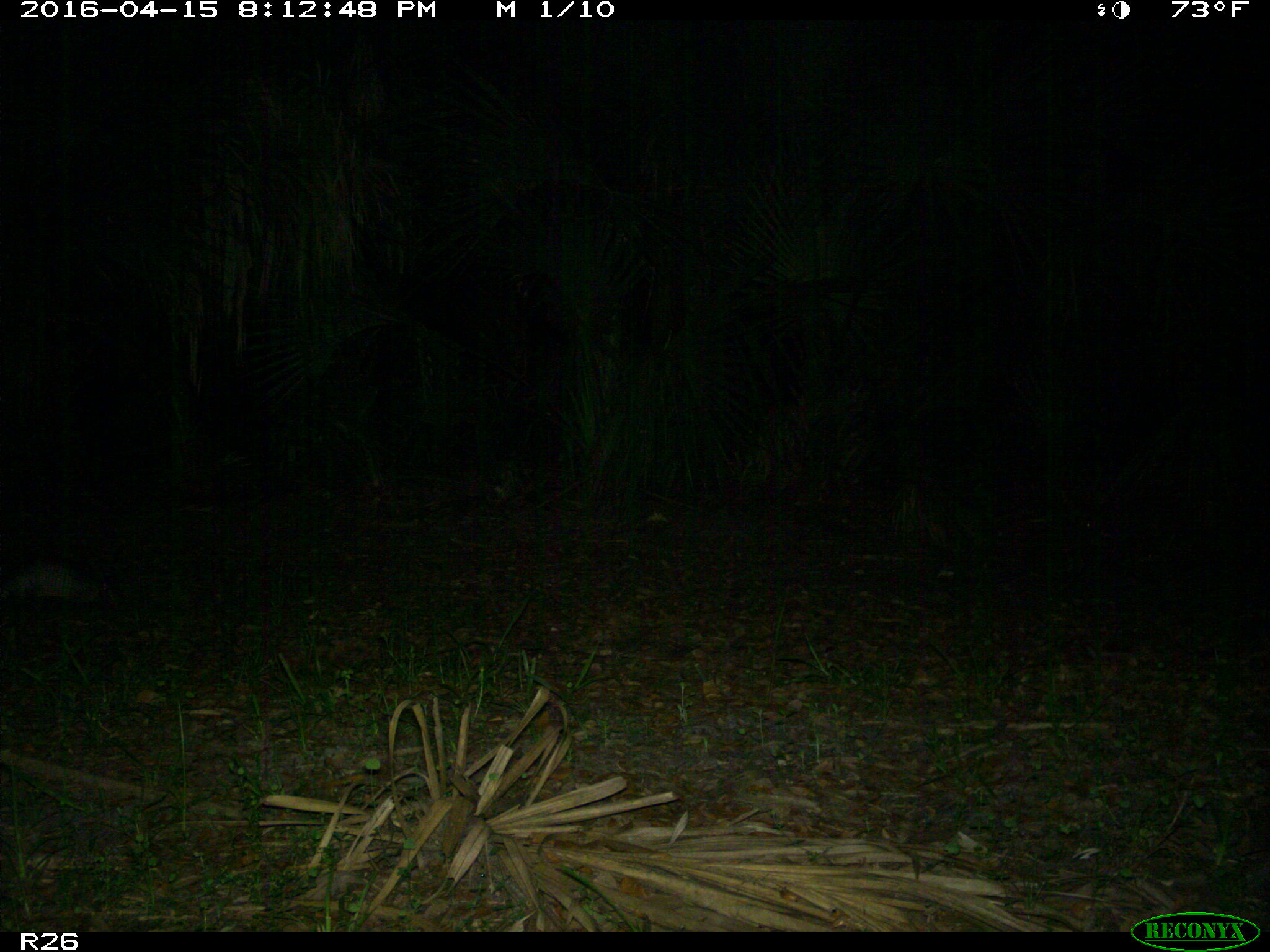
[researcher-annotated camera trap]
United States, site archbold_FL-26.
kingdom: Animalia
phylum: Chordata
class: Mammalia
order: Cingulata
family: Dasypodidae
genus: Dasypus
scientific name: Dasypus novemcinctus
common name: nine-banded armadillo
Dasypus novemcinctus (nine-banded armadillo).